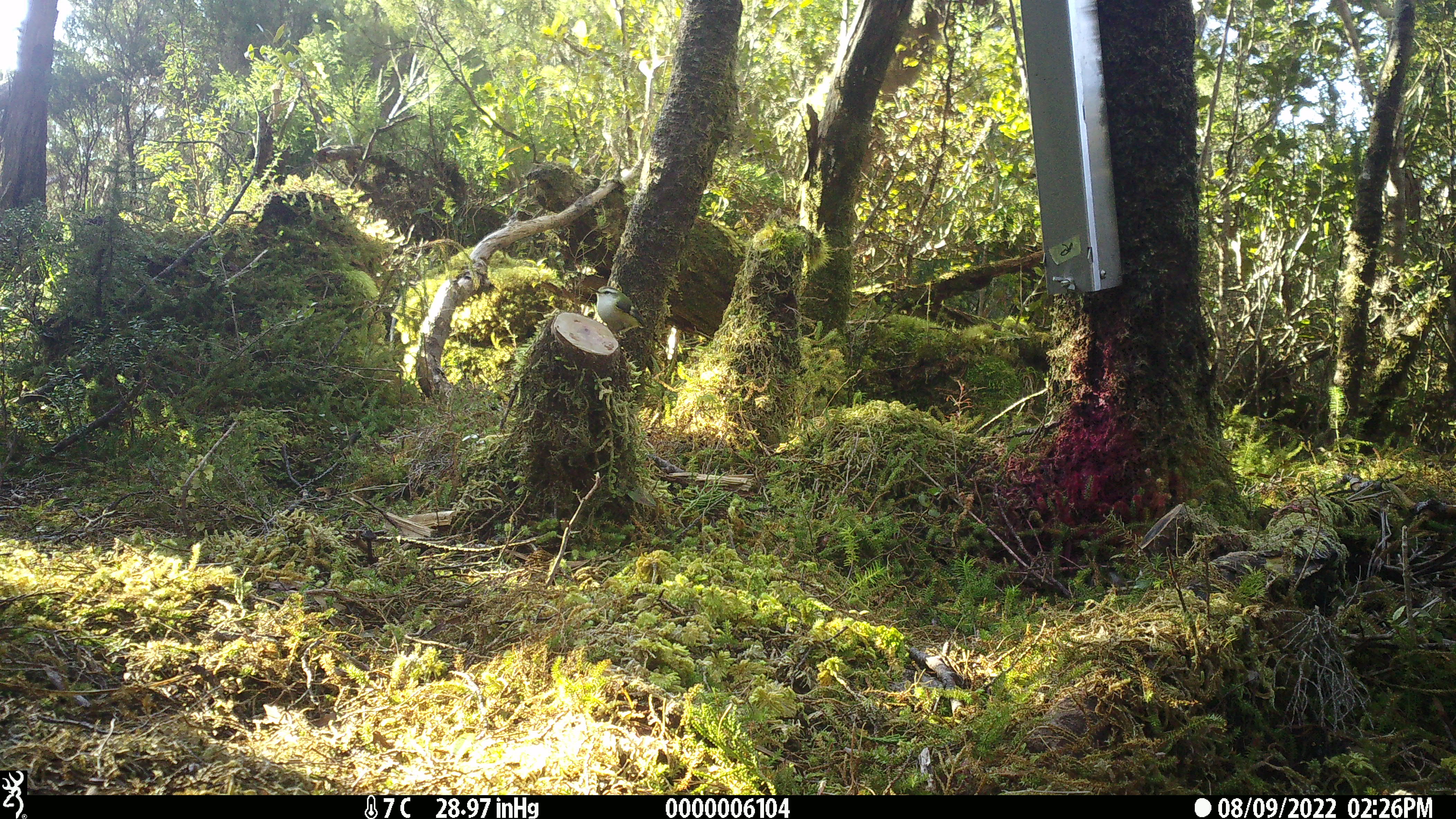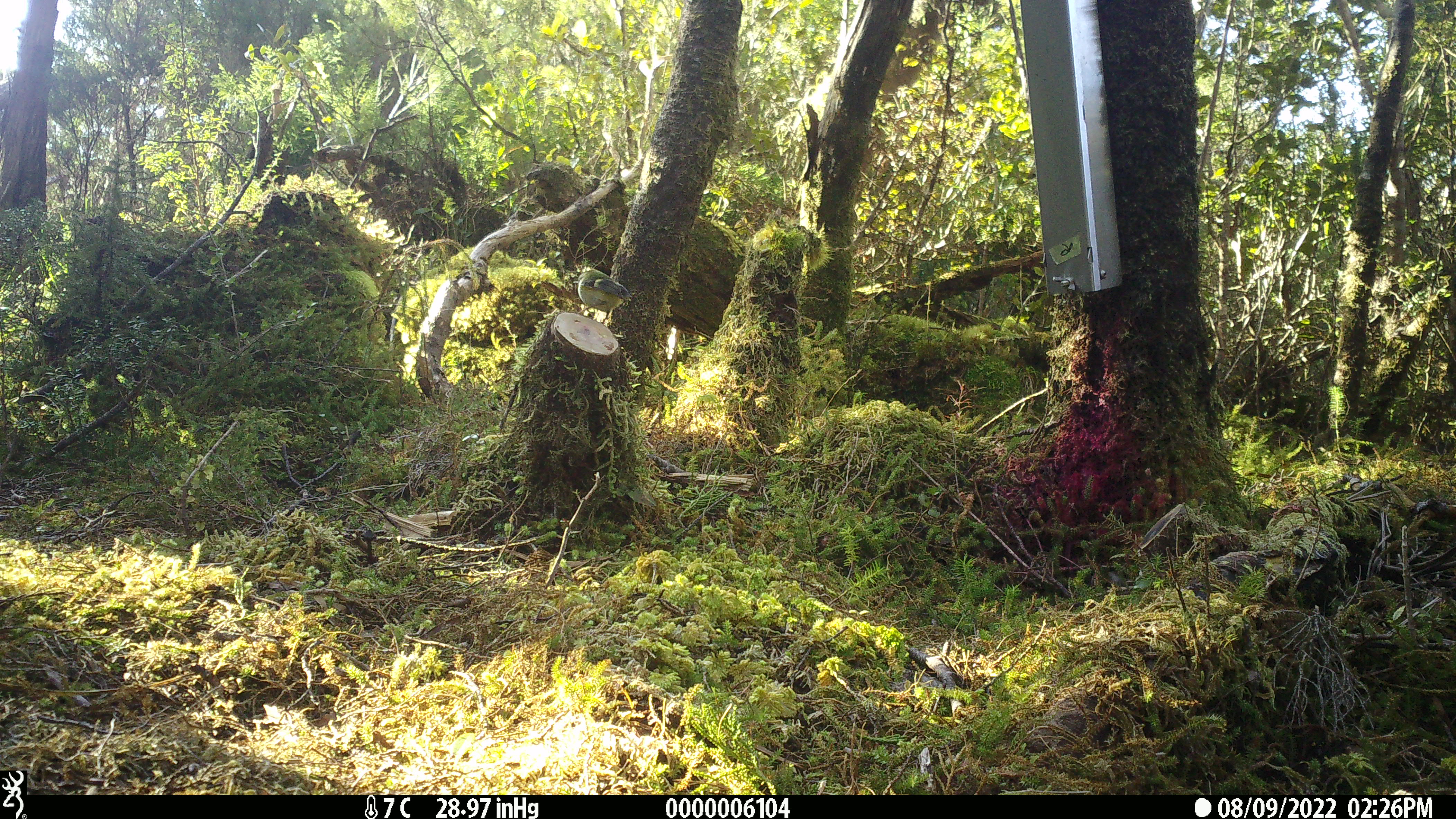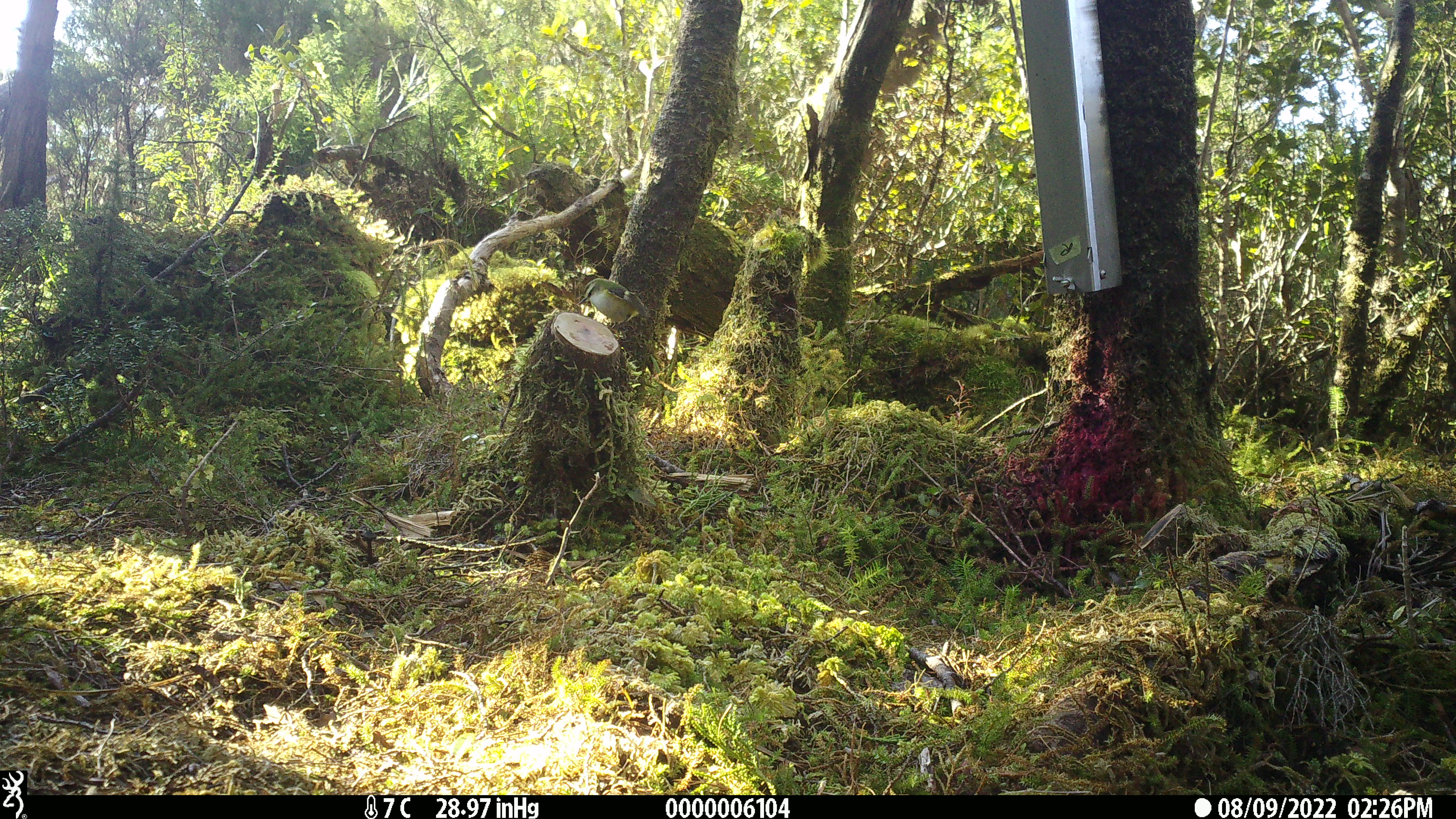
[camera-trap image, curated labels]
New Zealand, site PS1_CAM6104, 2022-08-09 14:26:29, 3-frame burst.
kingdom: Animalia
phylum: Chordata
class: Aves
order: Passeriformes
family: Acanthisittidae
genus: Acanthisitta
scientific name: Acanthisitta chloris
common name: rifleman